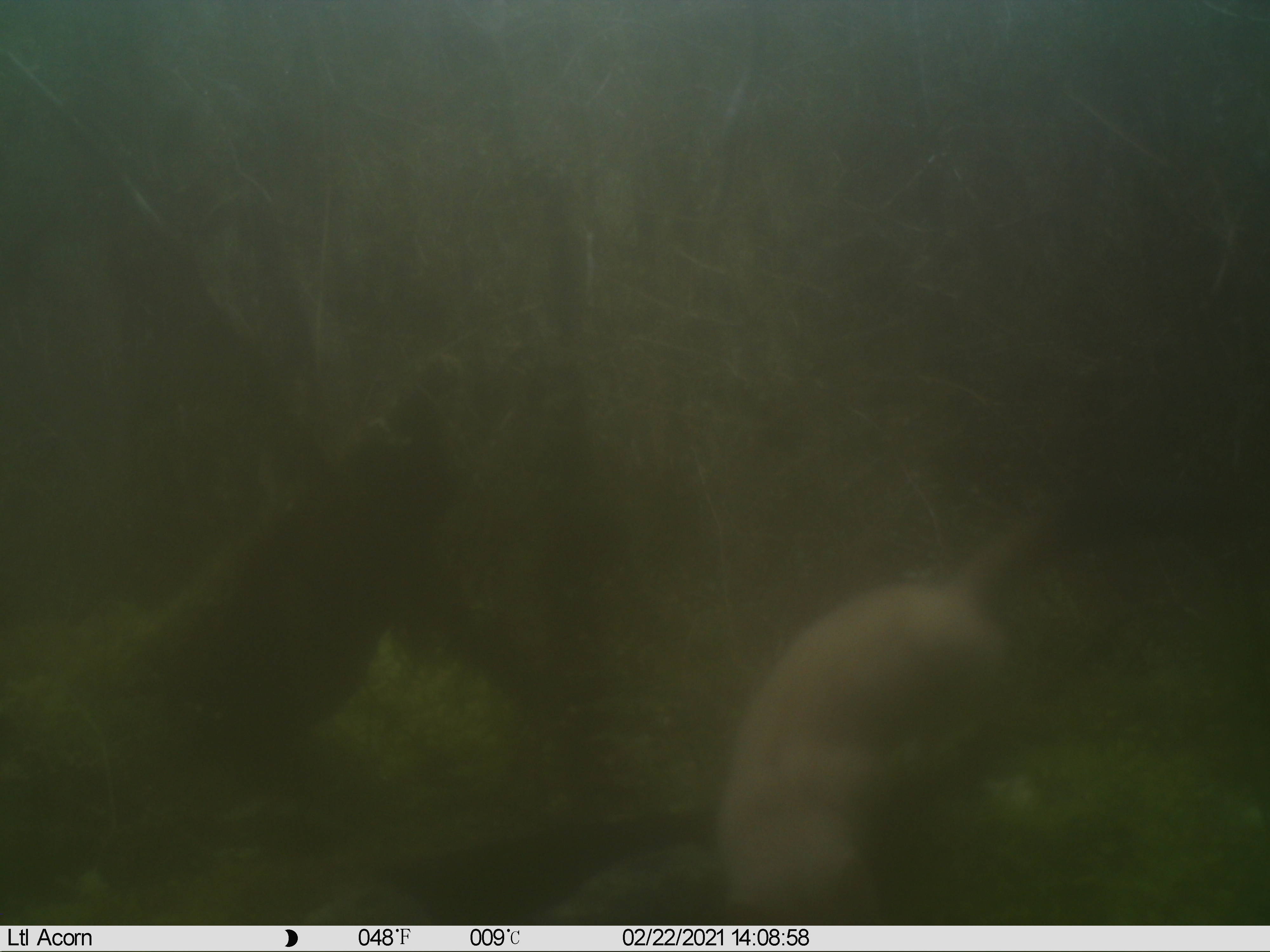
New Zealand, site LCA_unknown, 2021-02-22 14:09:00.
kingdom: Animalia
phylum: Chordata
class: Mammalia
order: Carnivora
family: Mustelidae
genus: Mustela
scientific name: Mustela erminea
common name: stoat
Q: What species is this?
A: Stoat (Mustela erminea).